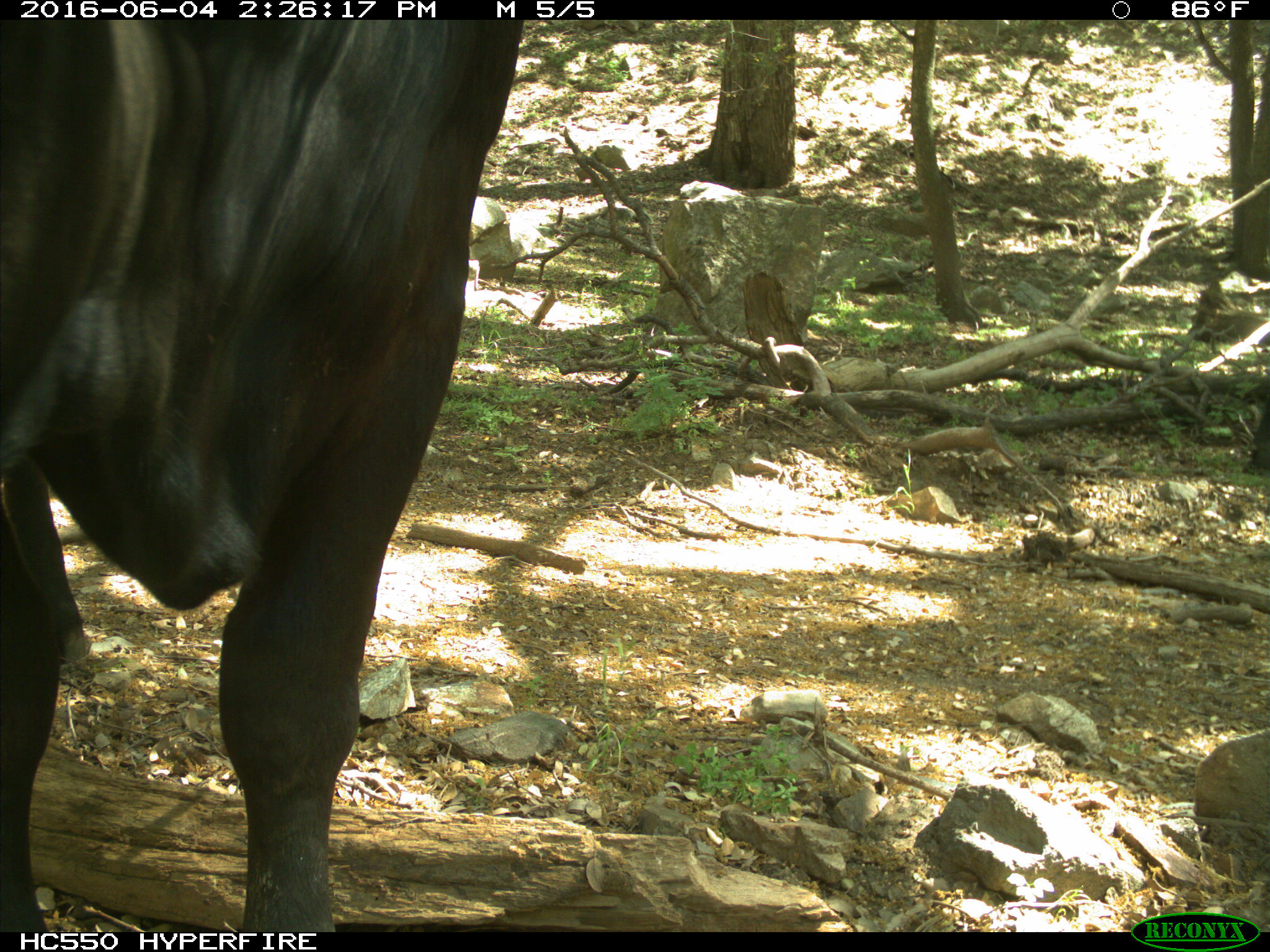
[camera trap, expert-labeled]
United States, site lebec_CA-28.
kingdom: Animalia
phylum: Chordata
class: Mammalia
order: Artiodactyla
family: Bovidae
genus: Bos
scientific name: Bos taurus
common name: domestic cow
Bos taurus (domestic cow).